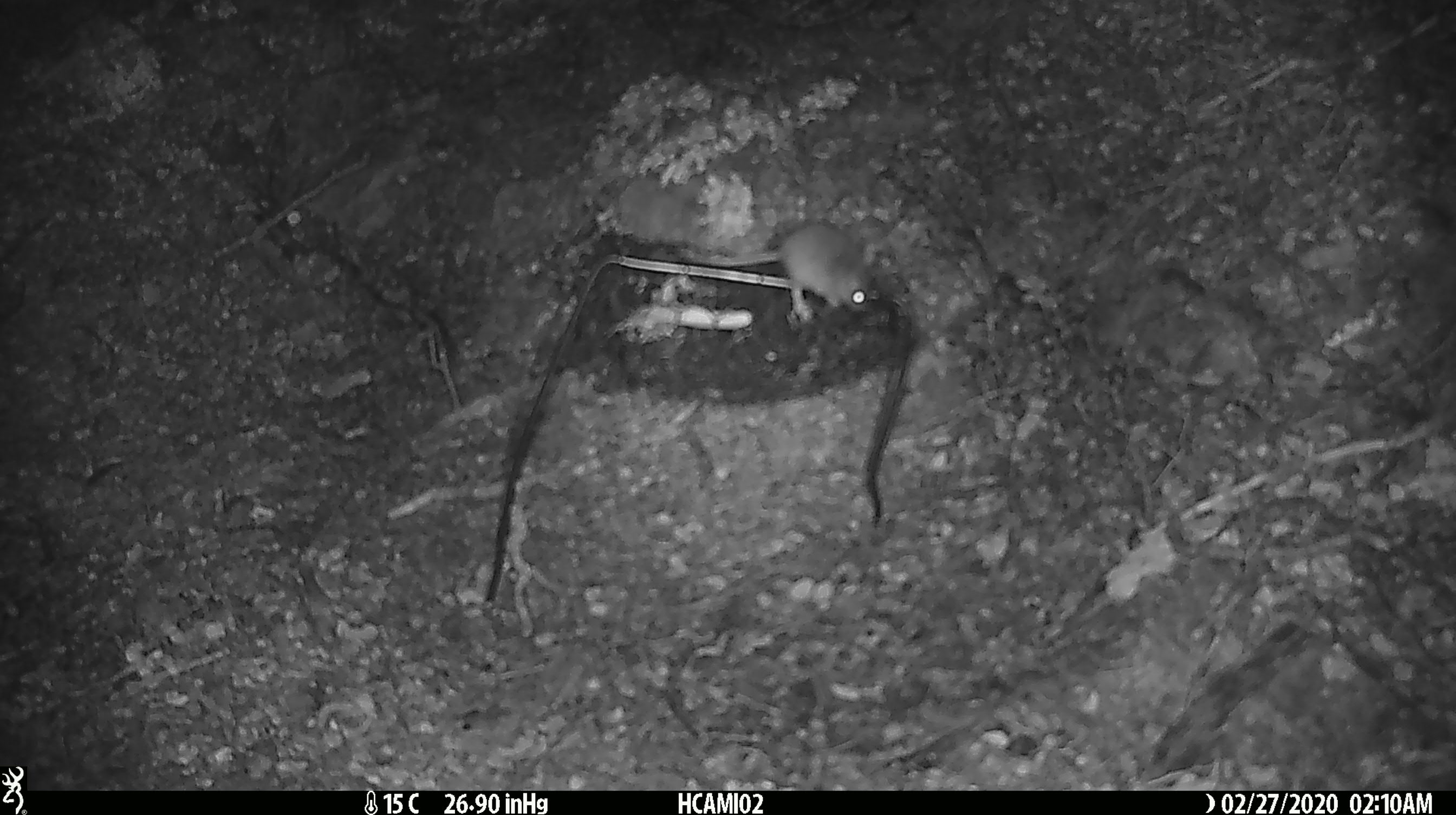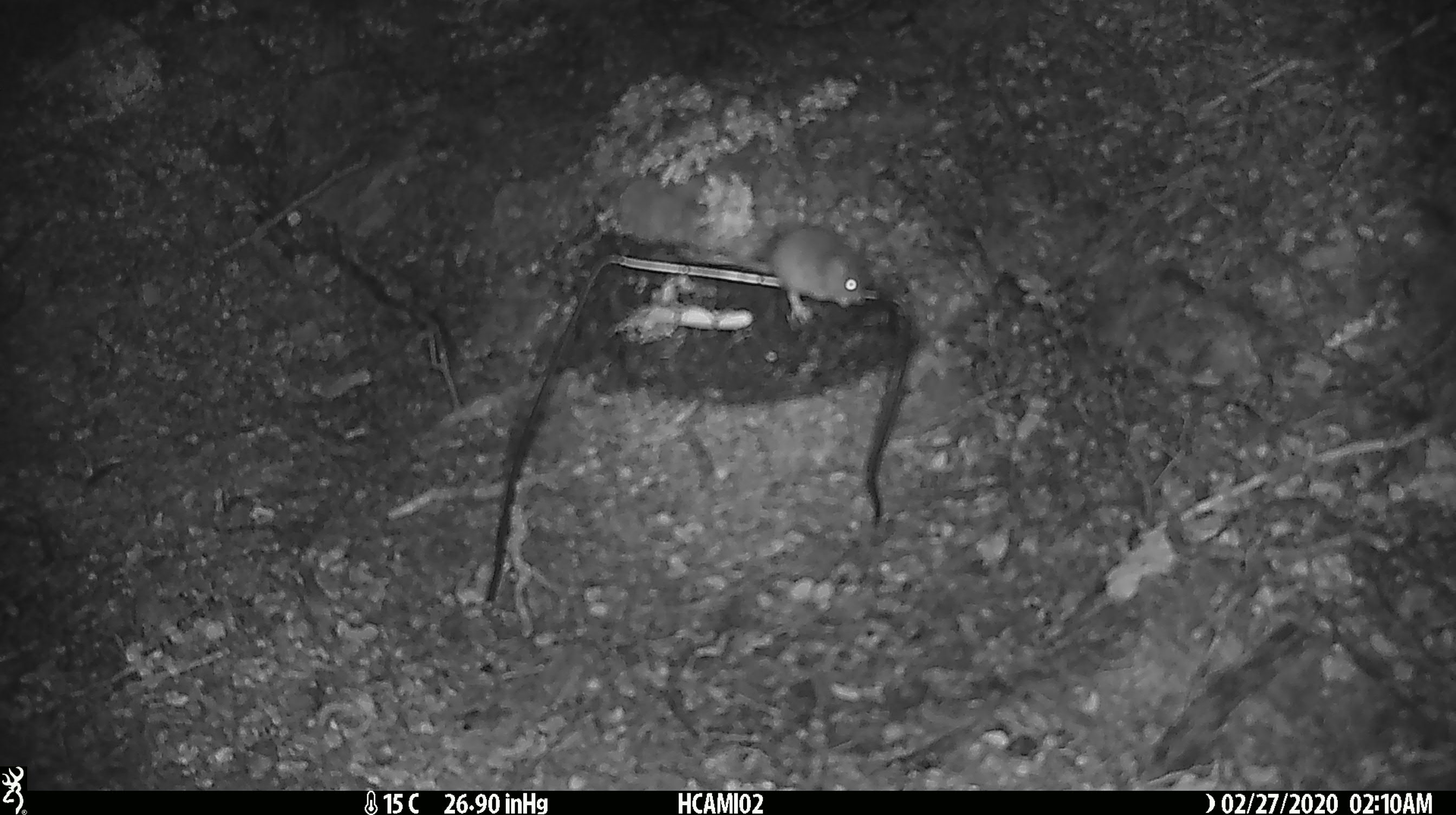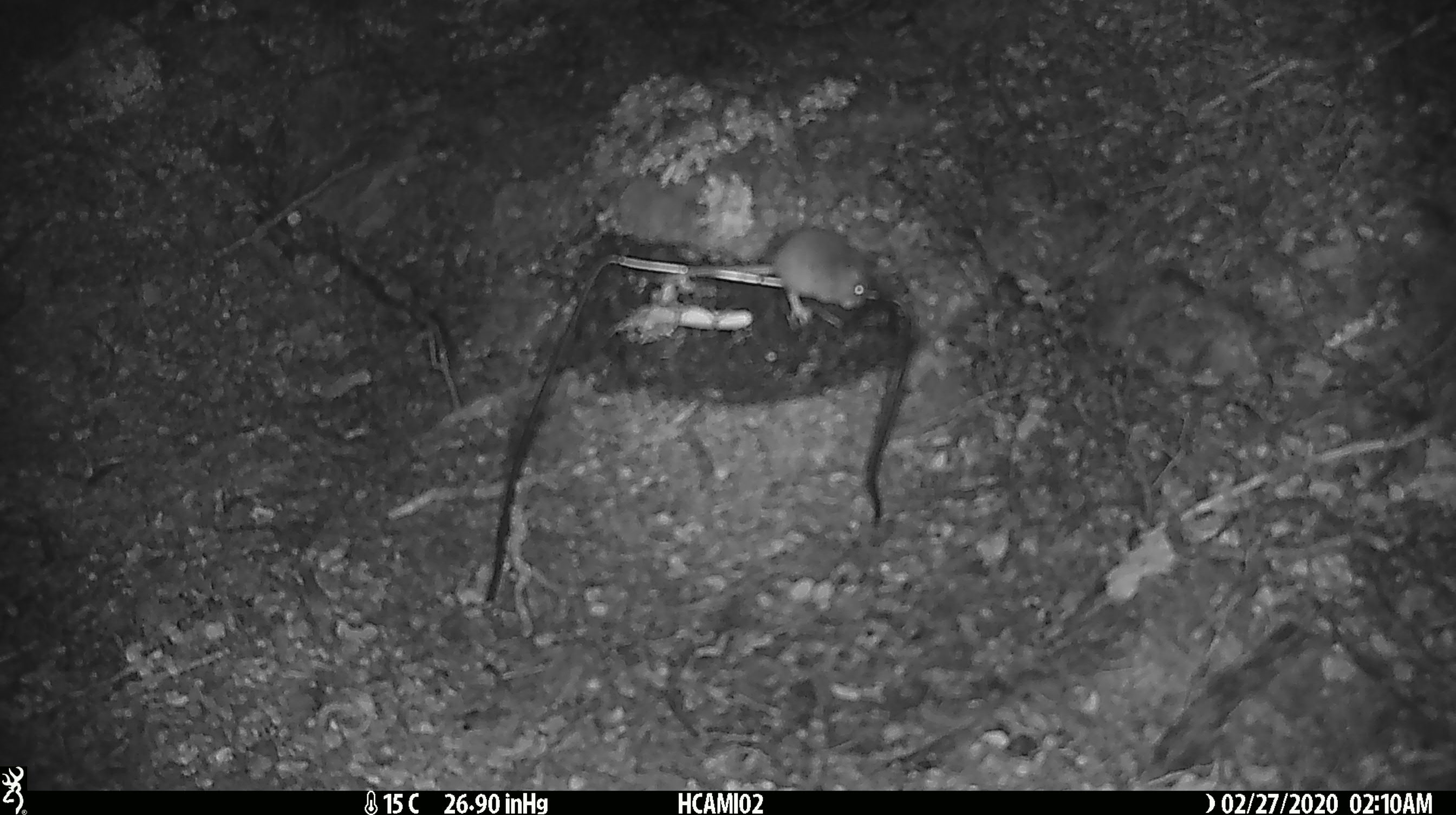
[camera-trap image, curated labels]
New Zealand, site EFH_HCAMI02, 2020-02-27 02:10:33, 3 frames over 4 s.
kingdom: Animalia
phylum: Chordata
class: Mammalia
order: Rodentia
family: Muridae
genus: Mus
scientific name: Mus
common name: mouse